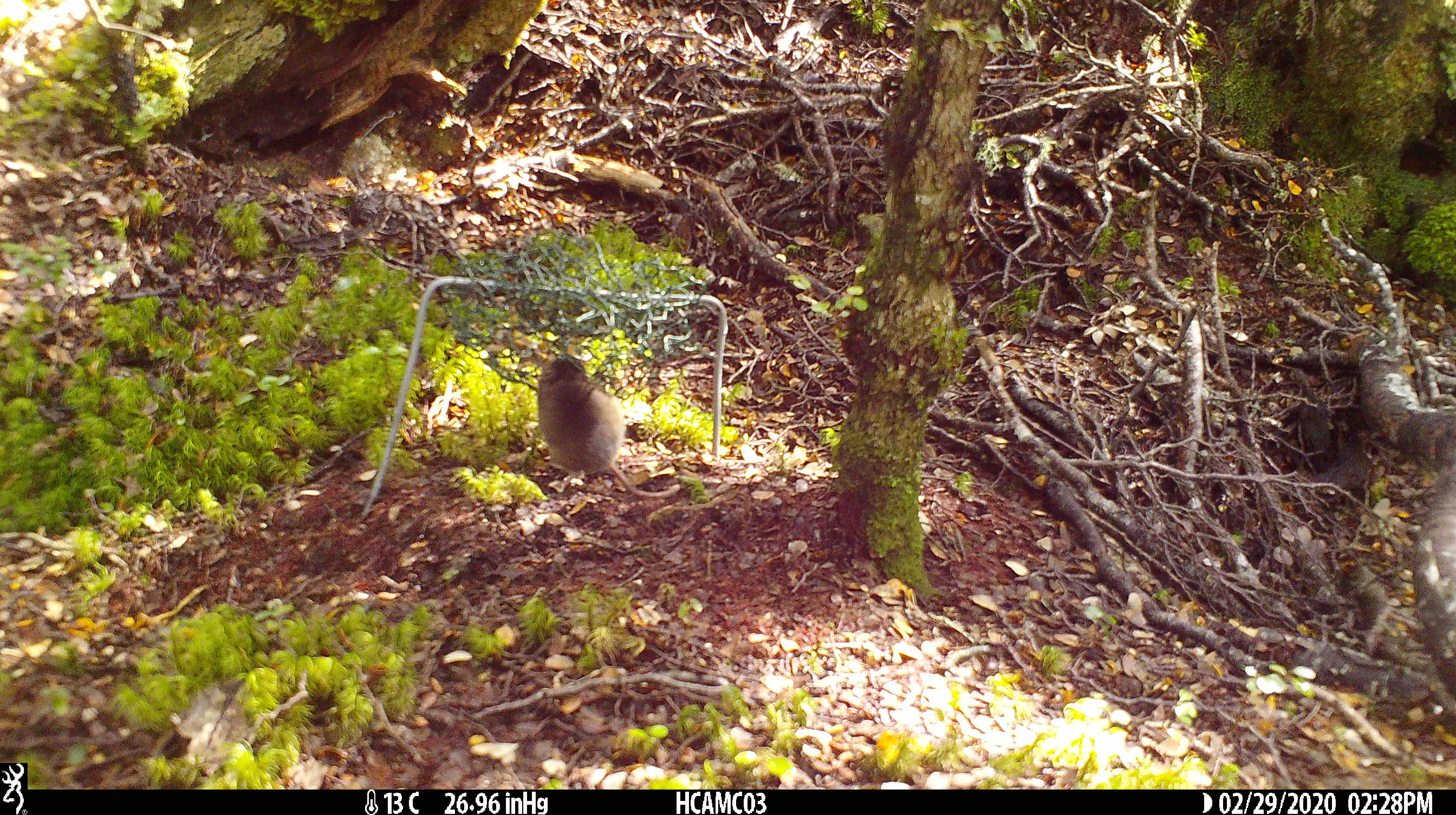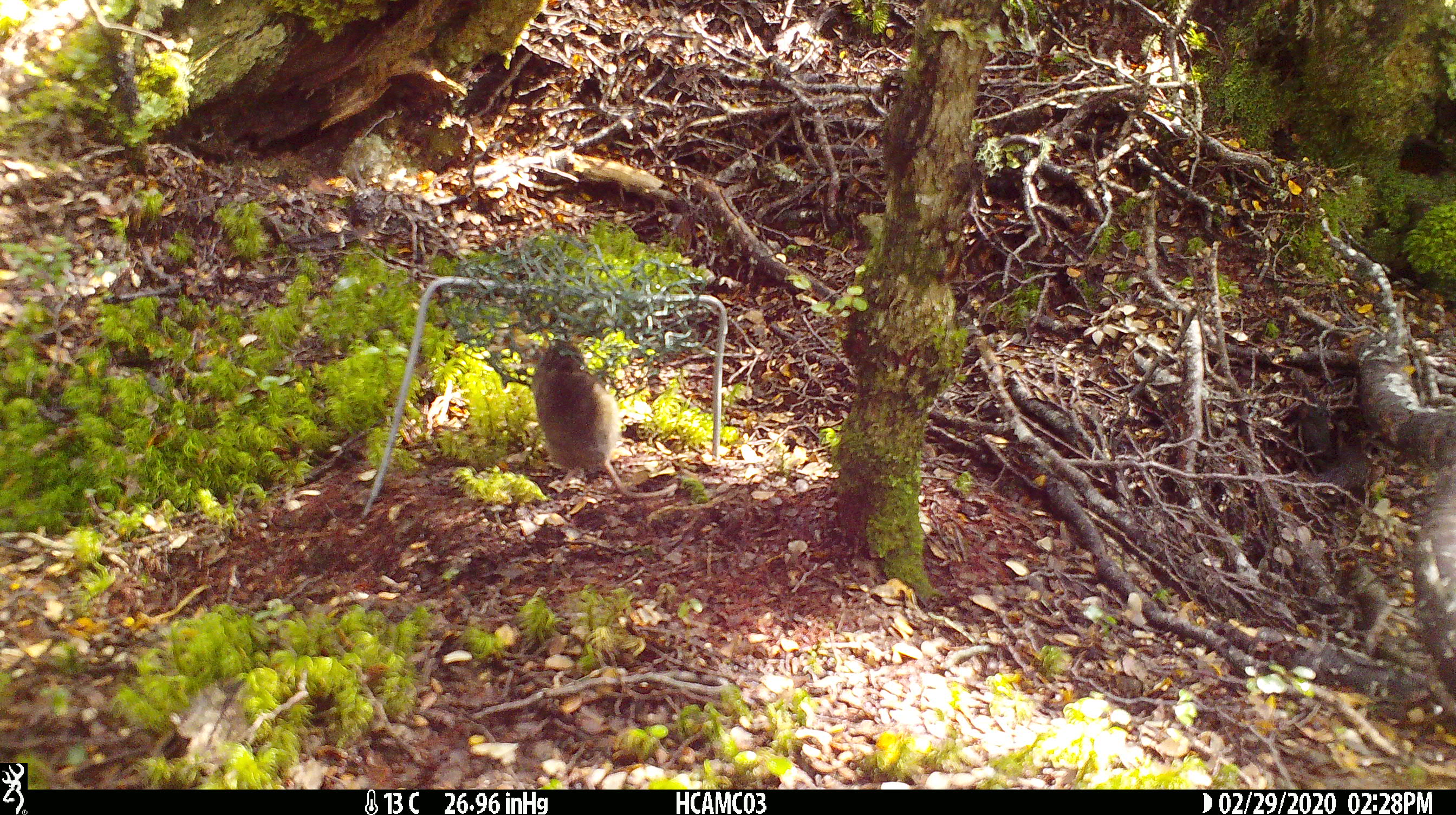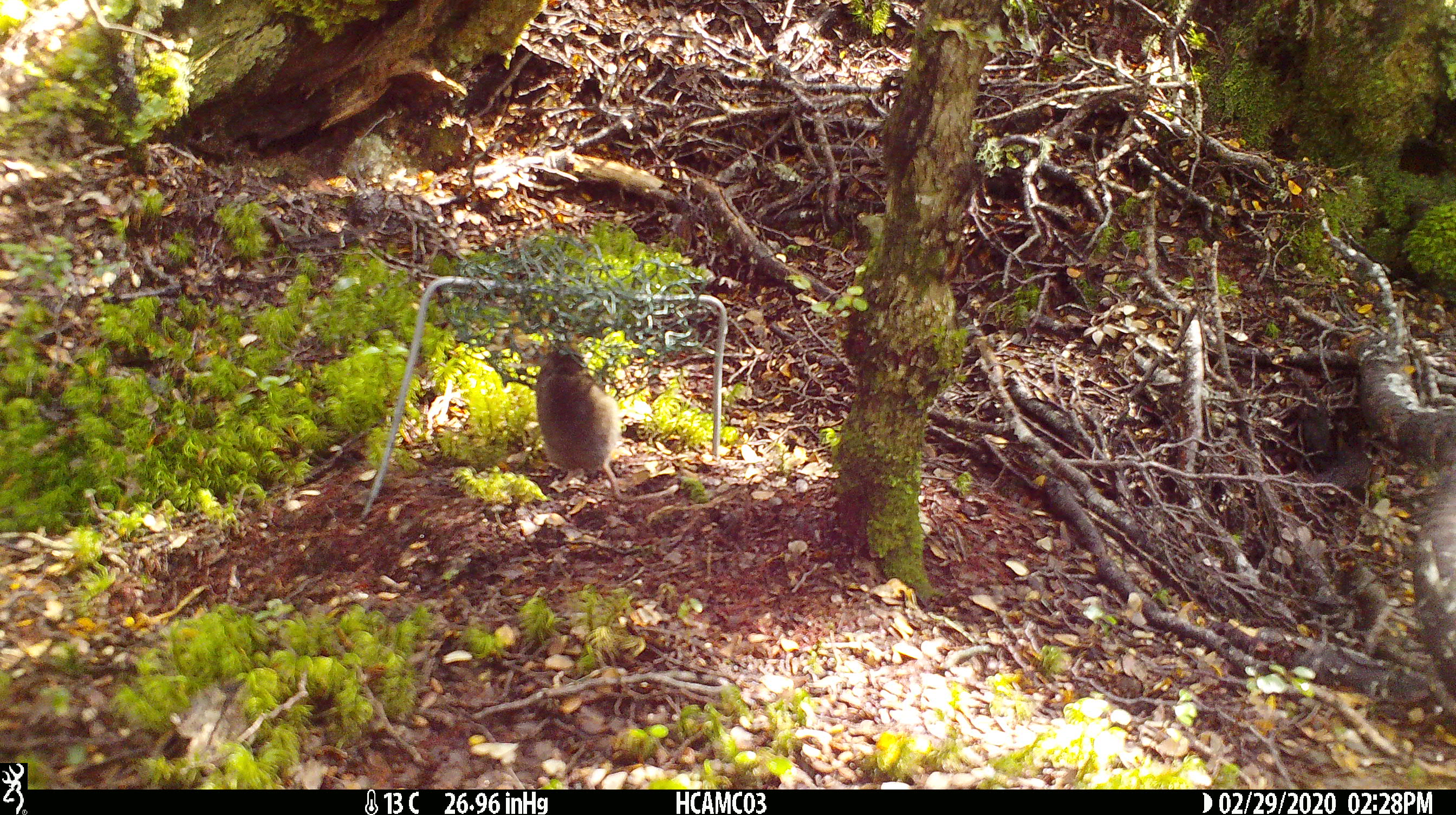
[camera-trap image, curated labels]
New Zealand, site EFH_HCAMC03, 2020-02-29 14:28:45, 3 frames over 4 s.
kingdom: Animalia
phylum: Chordata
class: Mammalia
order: Rodentia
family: Muridae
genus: Mus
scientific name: Mus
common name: mouse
Mouse (Mus).